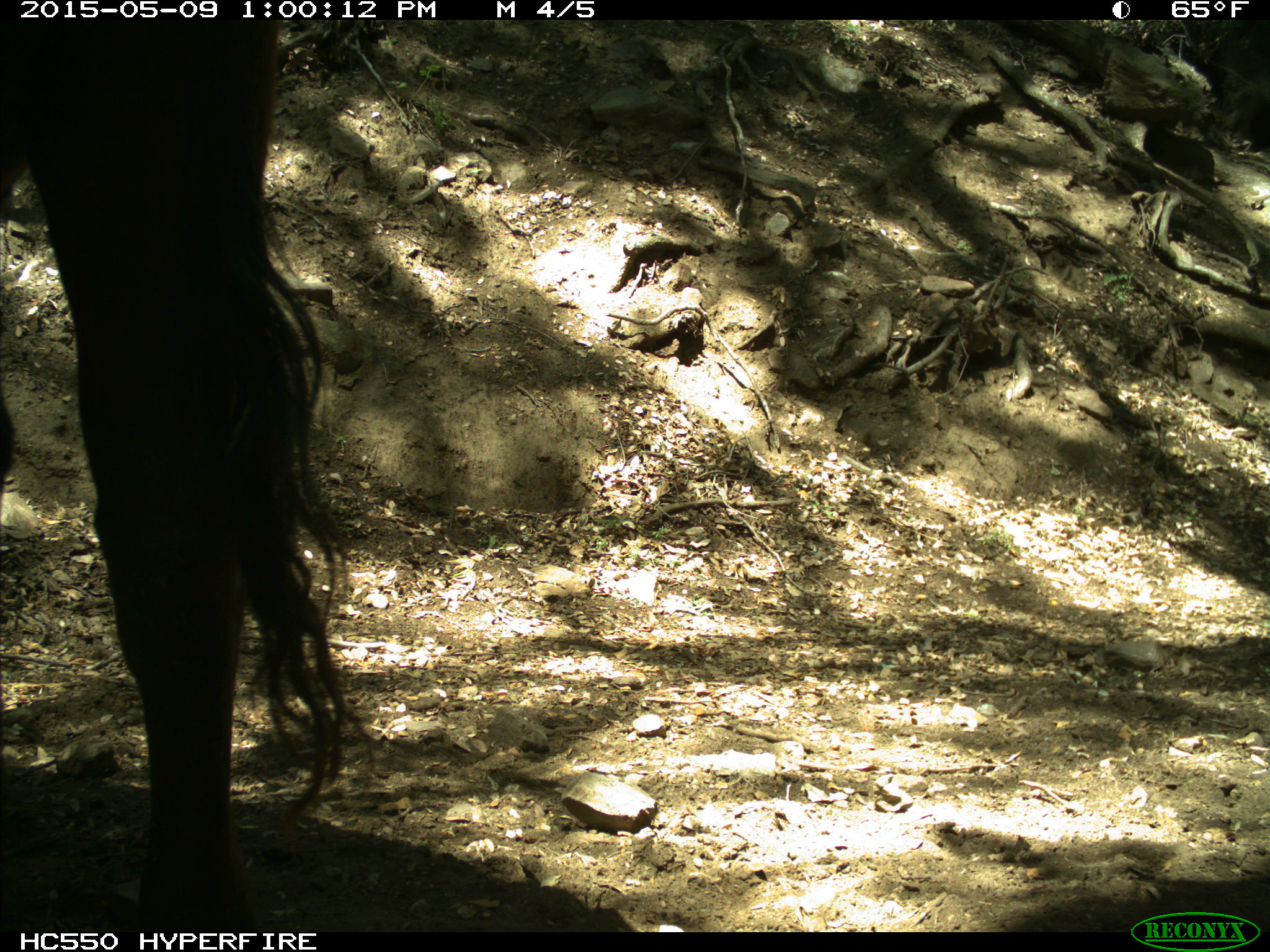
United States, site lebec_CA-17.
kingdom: Animalia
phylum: Chordata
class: Mammalia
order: Artiodactyla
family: Bovidae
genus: Bos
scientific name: Bos taurus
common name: domestic cow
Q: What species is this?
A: Bos taurus (domestic cow).